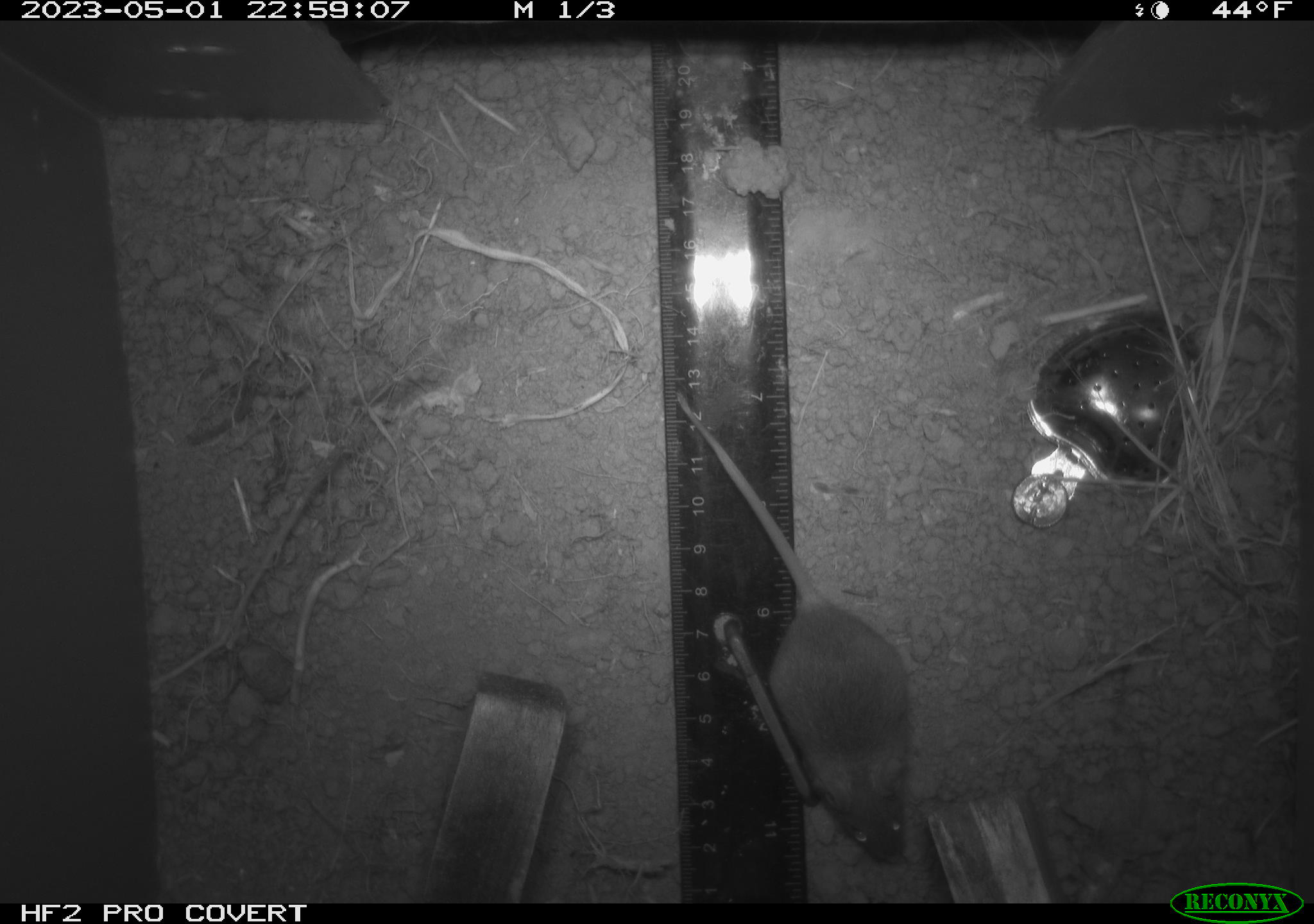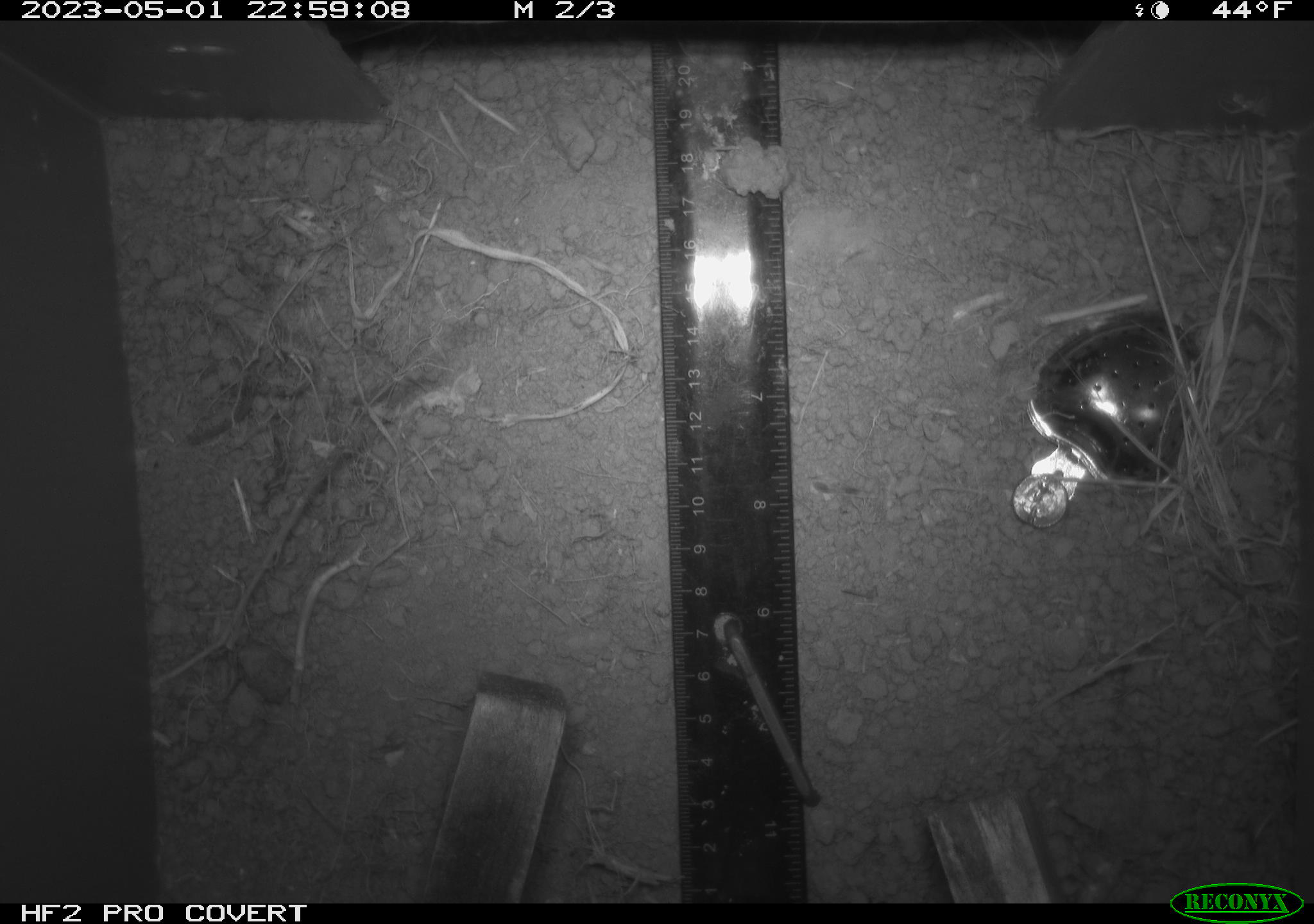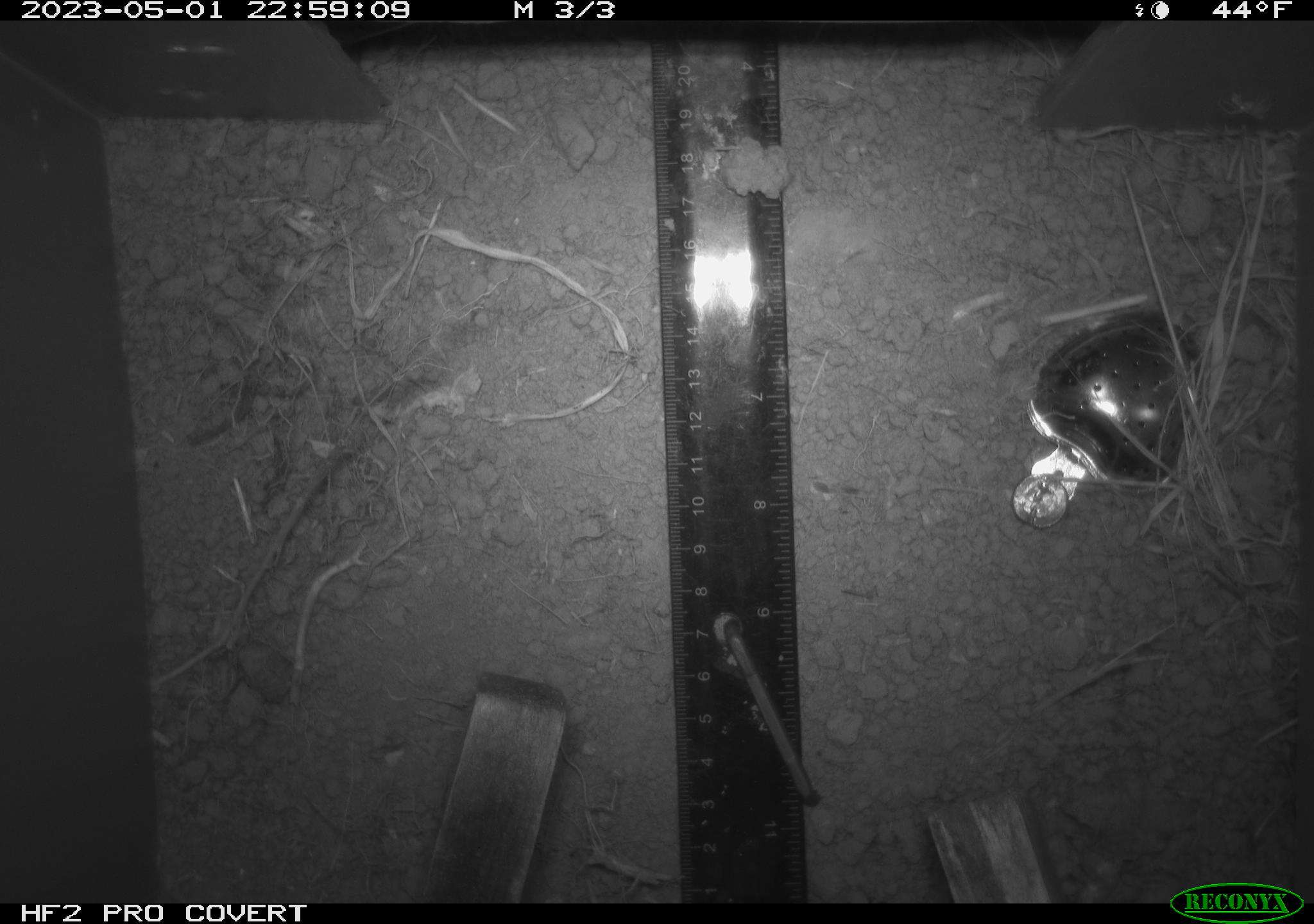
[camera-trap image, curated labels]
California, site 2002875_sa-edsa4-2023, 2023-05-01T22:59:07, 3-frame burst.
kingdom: Animalia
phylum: Chordata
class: Mammalia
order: Rodentia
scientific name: Rodentia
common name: mouse species